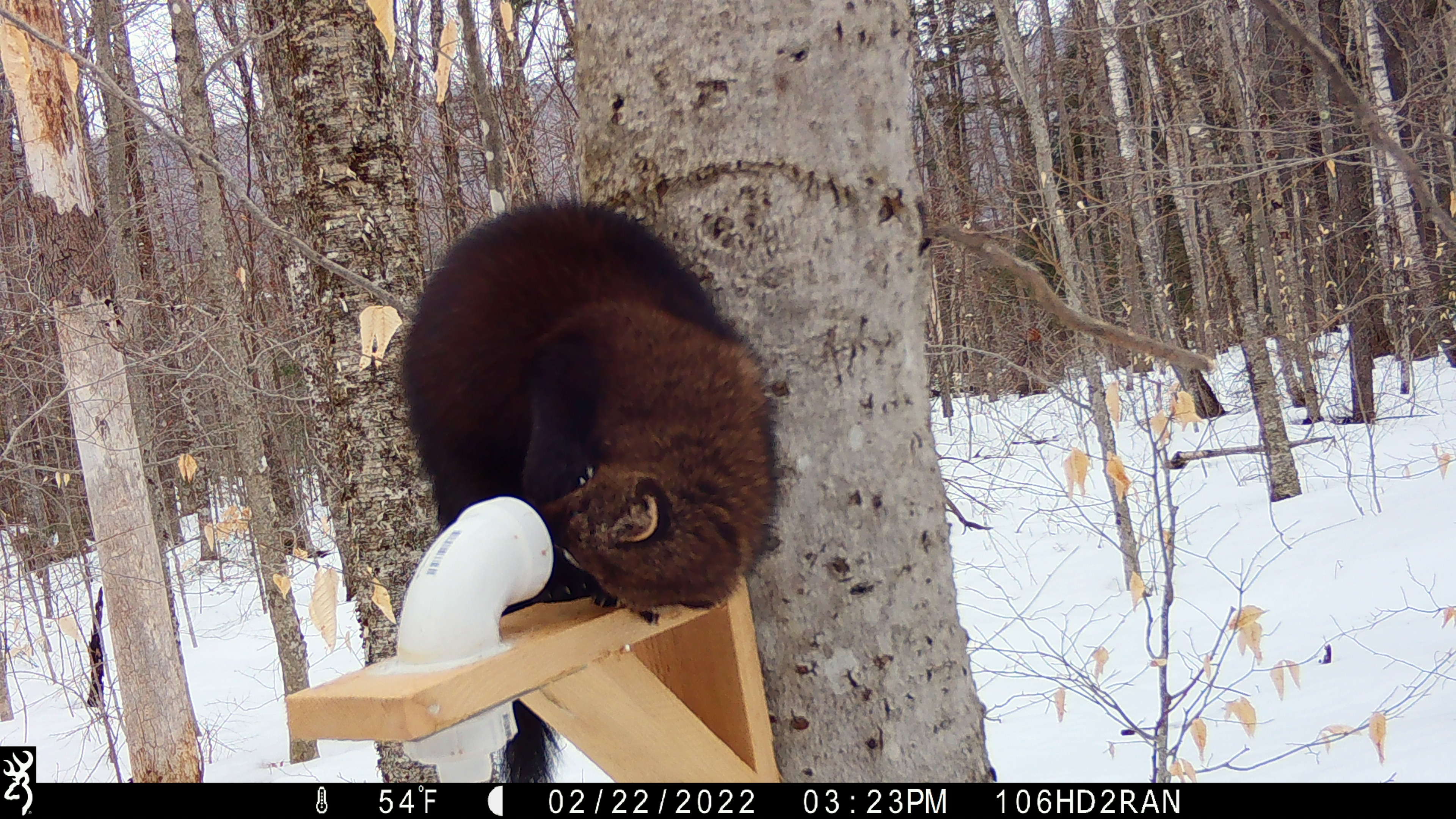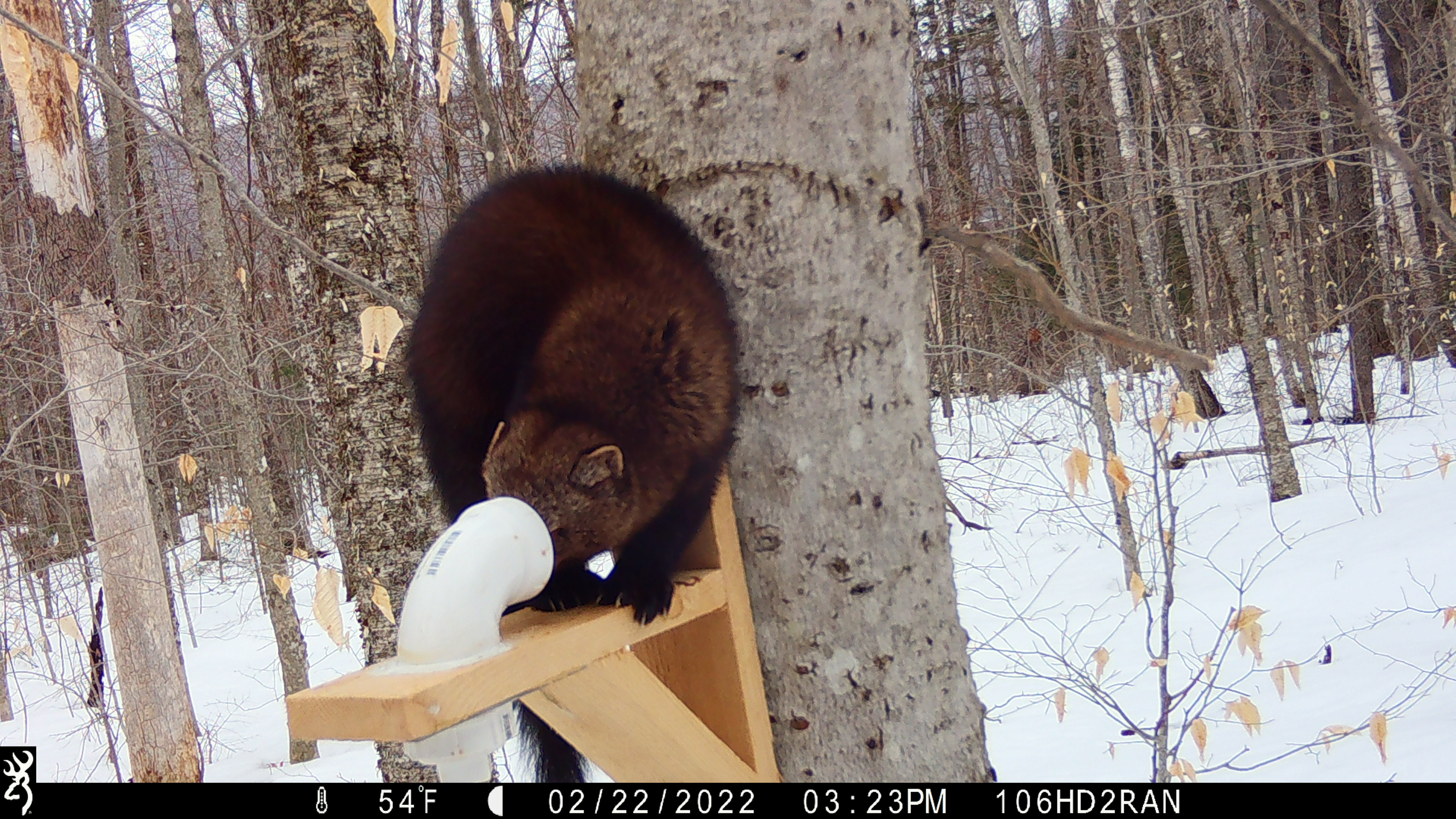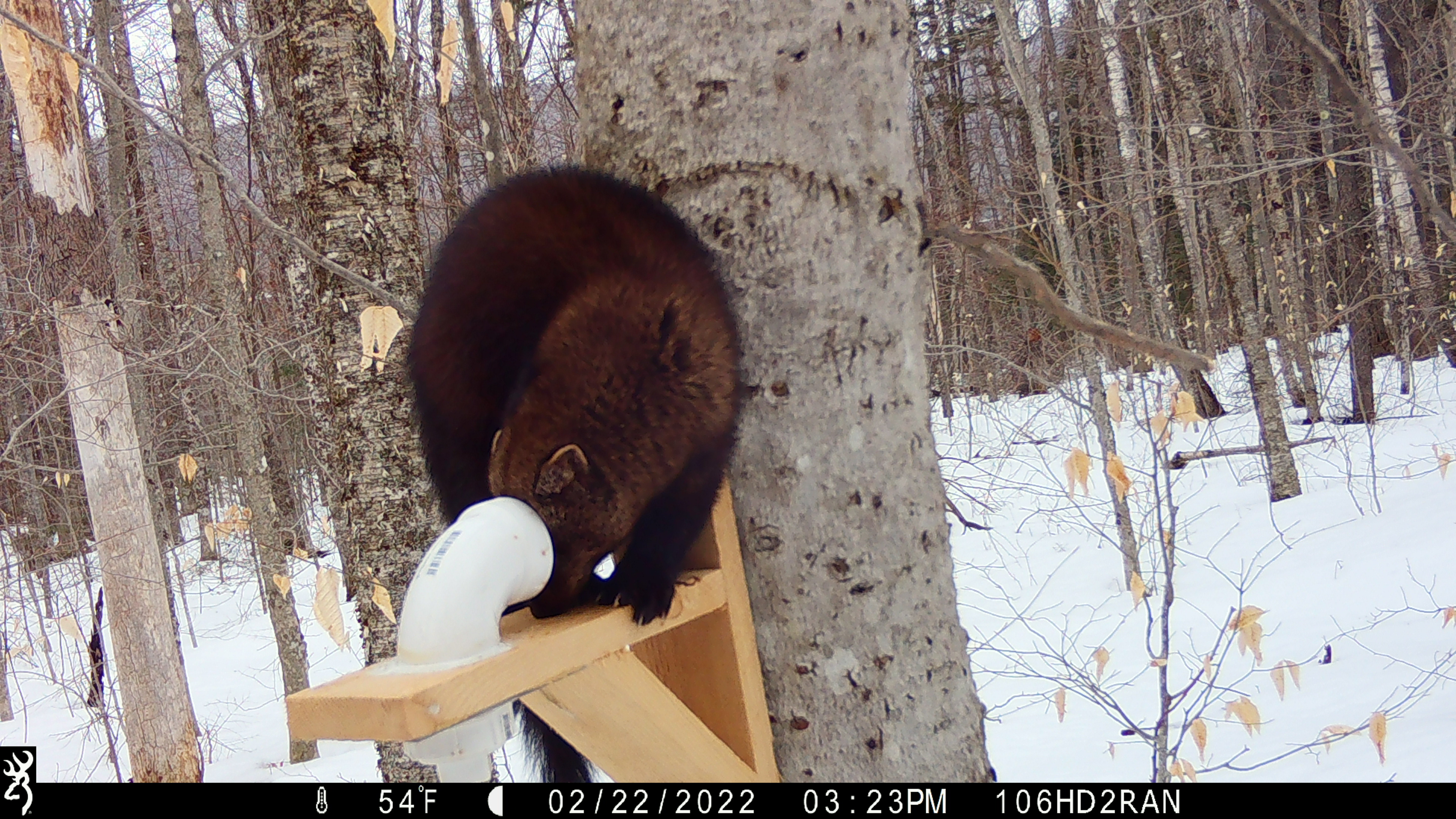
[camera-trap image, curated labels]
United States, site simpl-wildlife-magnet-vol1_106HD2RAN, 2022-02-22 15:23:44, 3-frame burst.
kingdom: Animalia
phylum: Chordata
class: Mammalia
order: Carnivora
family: Mustelidae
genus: Pekania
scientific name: Pekania pennanti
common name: fisher